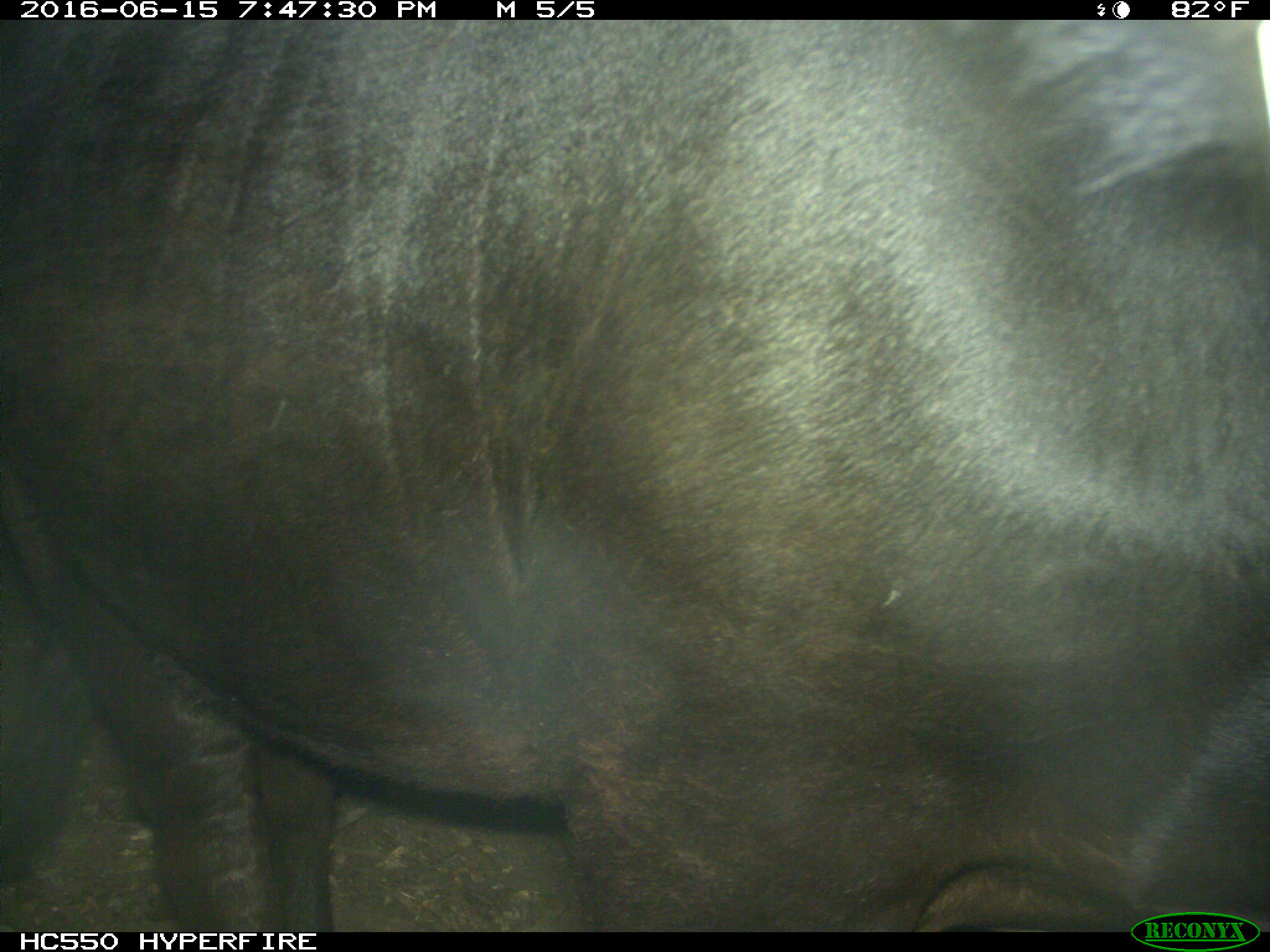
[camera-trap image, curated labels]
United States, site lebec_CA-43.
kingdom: Animalia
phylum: Chordata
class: Mammalia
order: Artiodactyla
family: Bovidae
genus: Bos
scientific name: Bos taurus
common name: domestic cow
Bos taurus (domestic cow).